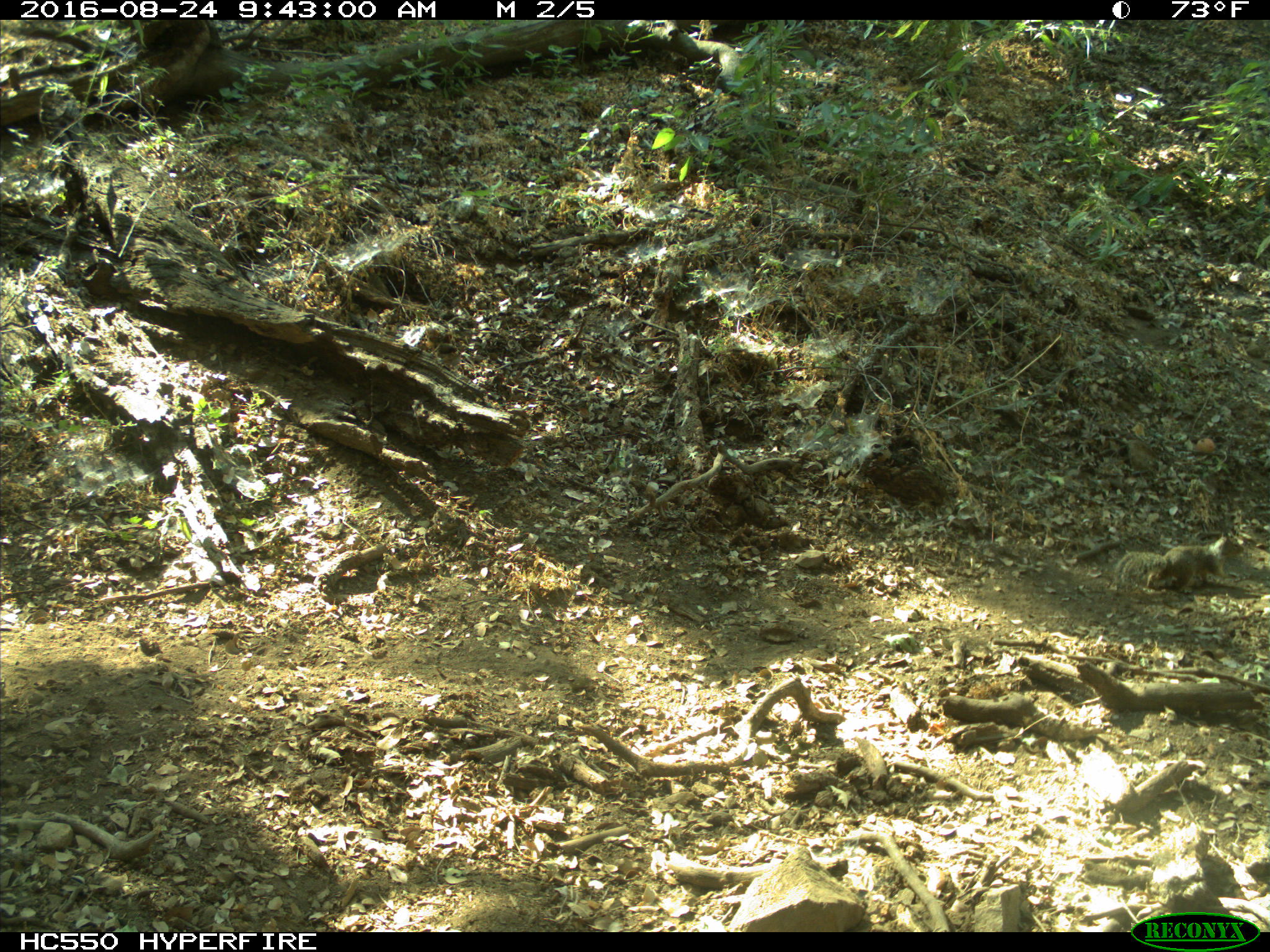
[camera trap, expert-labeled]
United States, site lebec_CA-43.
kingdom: Animalia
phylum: Chordata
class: Mammalia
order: Rodentia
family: Sciuridae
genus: Otospermophilus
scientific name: Otospermophilus beecheyi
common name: california ground squirrel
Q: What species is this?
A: Otospermophilus beecheyi (california ground squirrel).